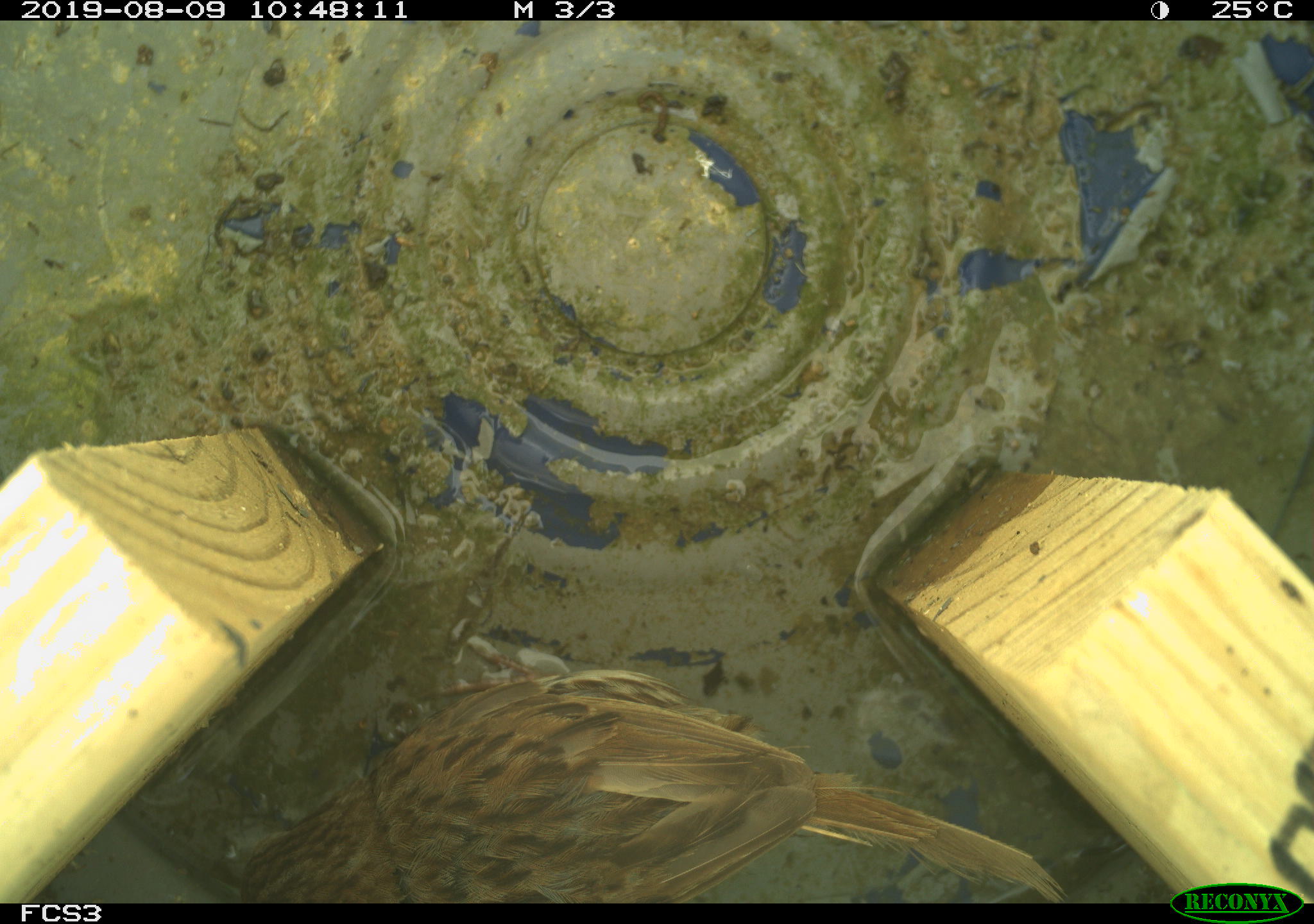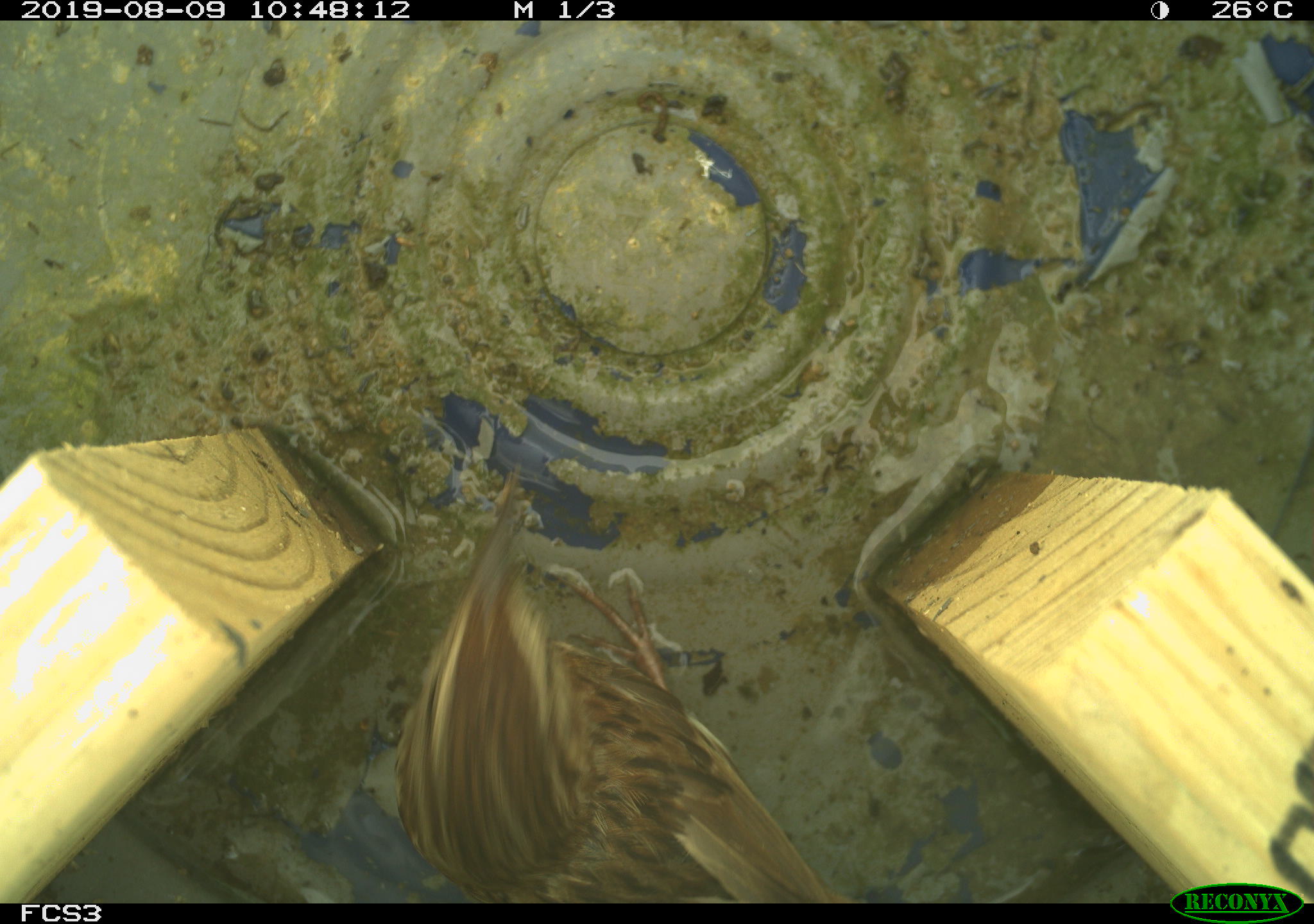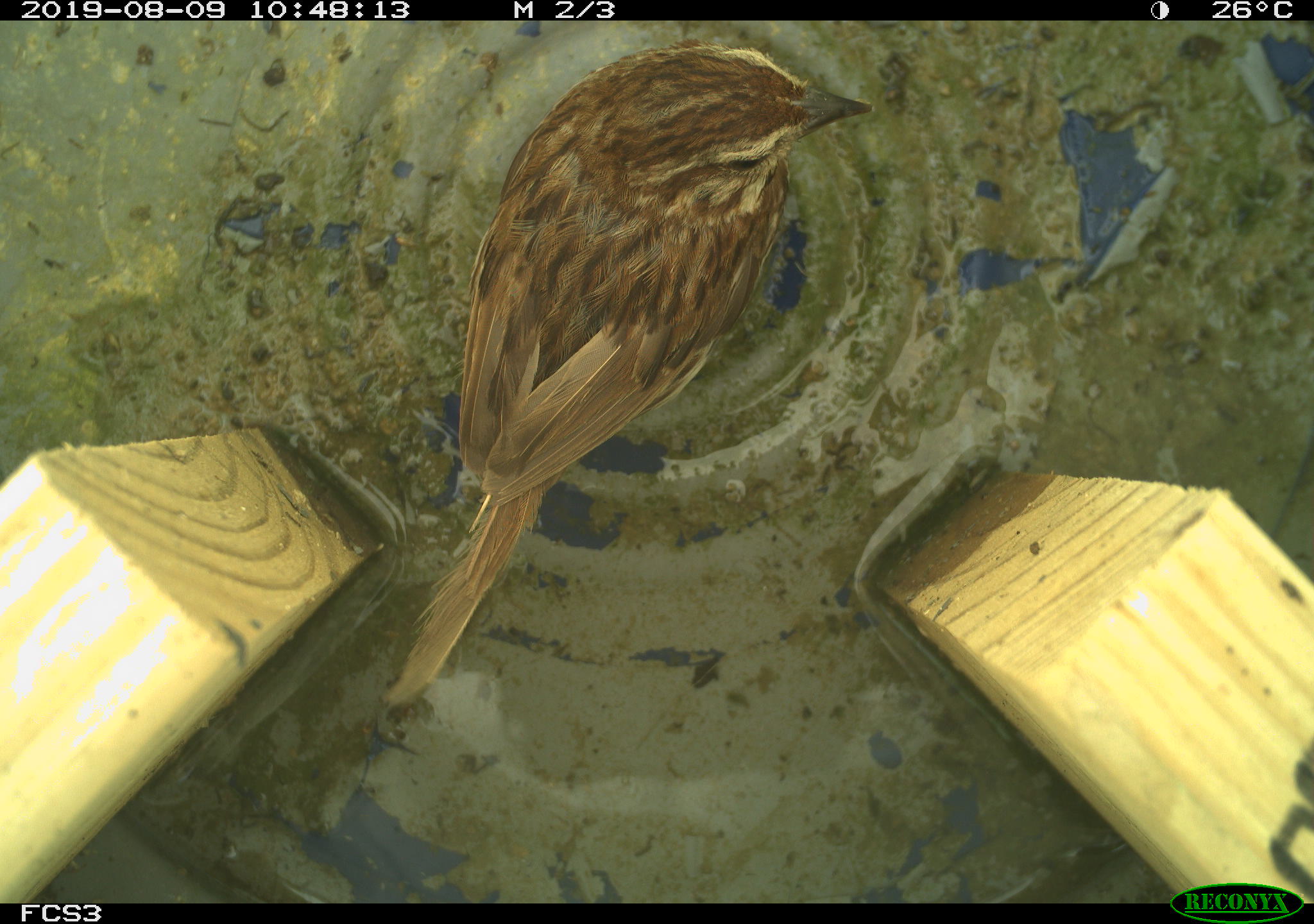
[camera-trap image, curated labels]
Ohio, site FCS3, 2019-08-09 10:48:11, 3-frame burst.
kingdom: Animalia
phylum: Chordata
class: Aves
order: Passeriformes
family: Passerellidae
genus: Melospiza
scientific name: Melospiza melodia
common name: song sparrow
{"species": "song sparrow (Melospiza melodia)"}